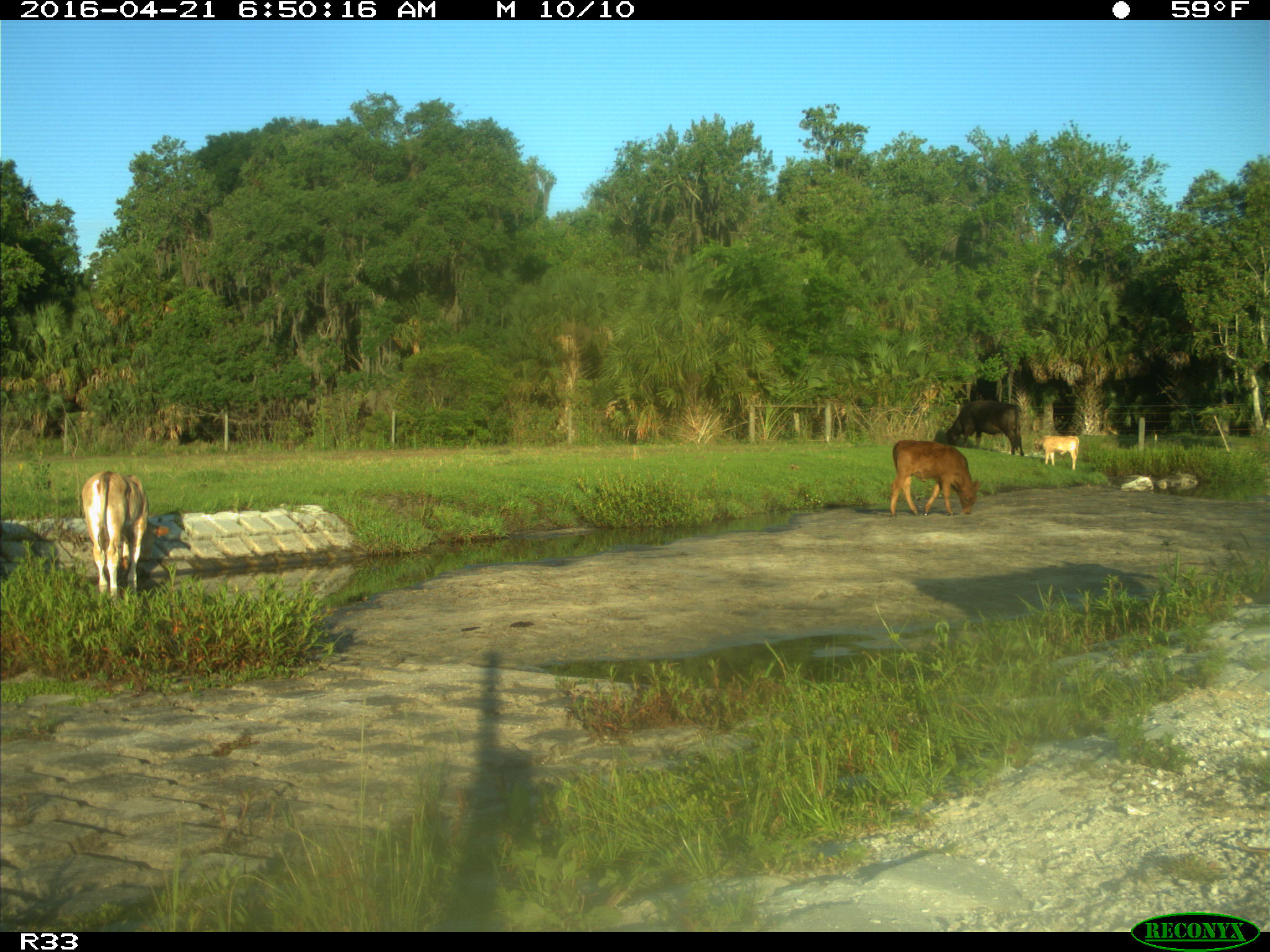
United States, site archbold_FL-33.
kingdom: Animalia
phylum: Chordata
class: Mammalia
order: Artiodactyla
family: Bovidae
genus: Bos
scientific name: Bos taurus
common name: domestic cow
Bos taurus (domestic cow).